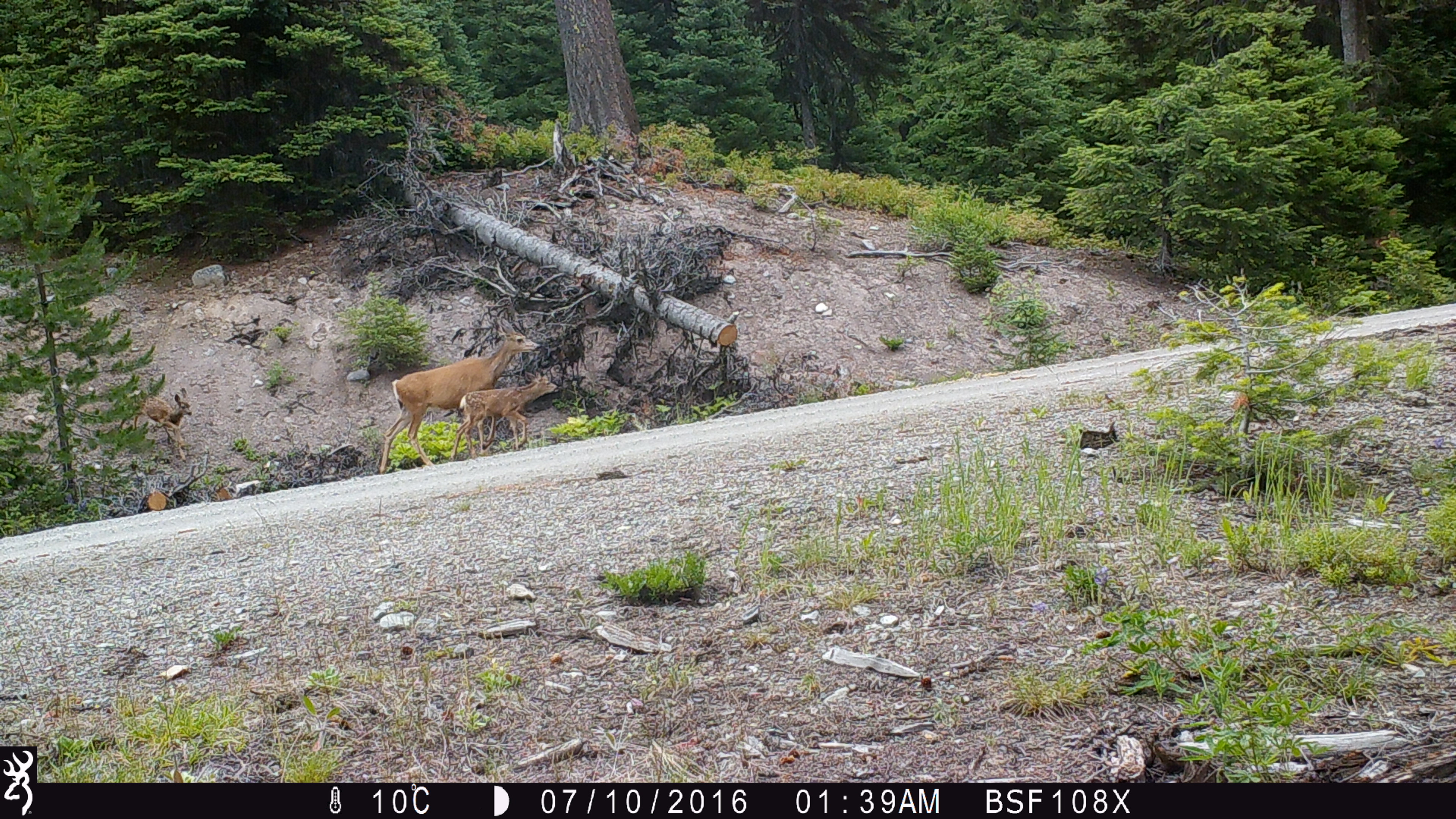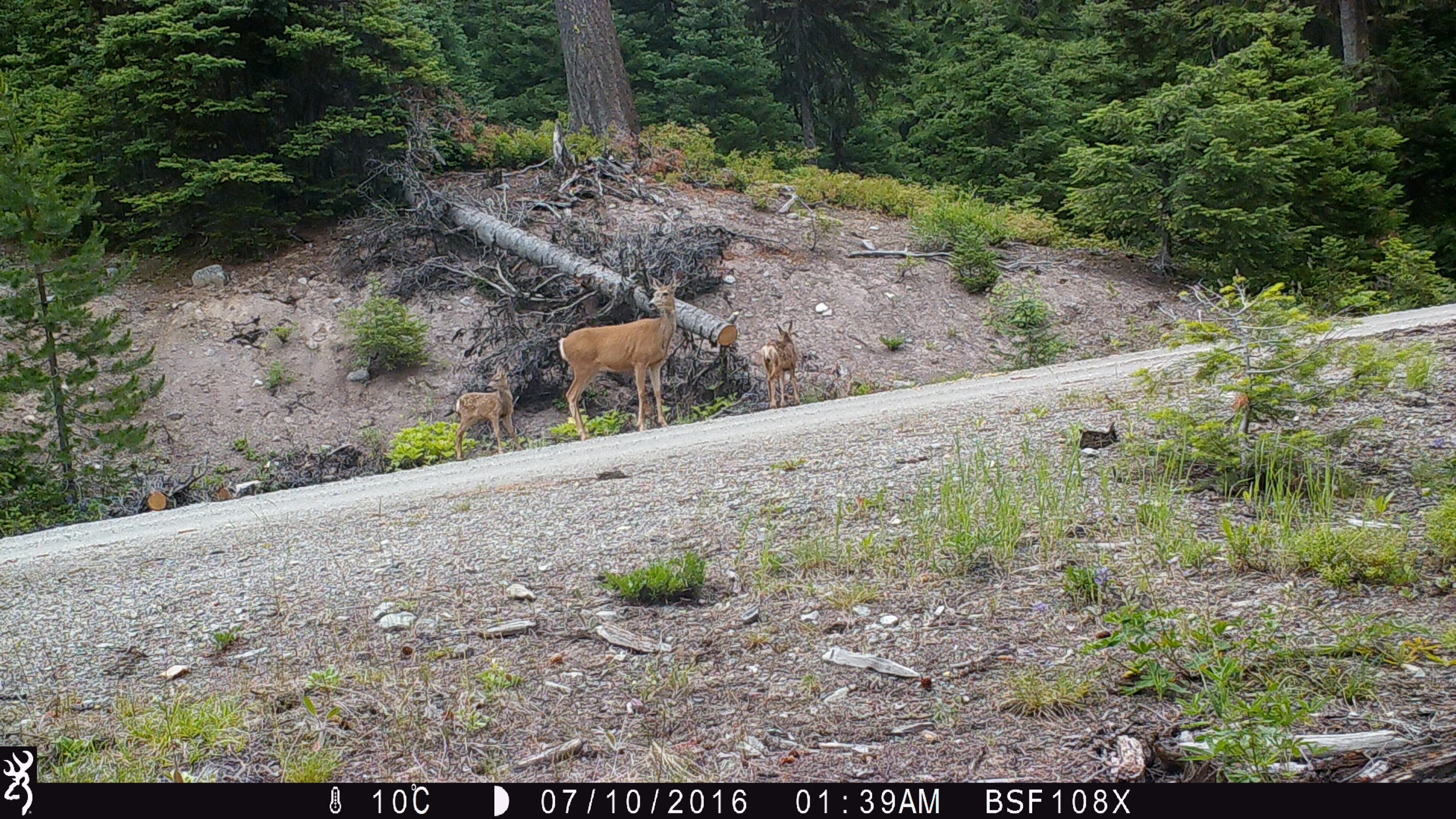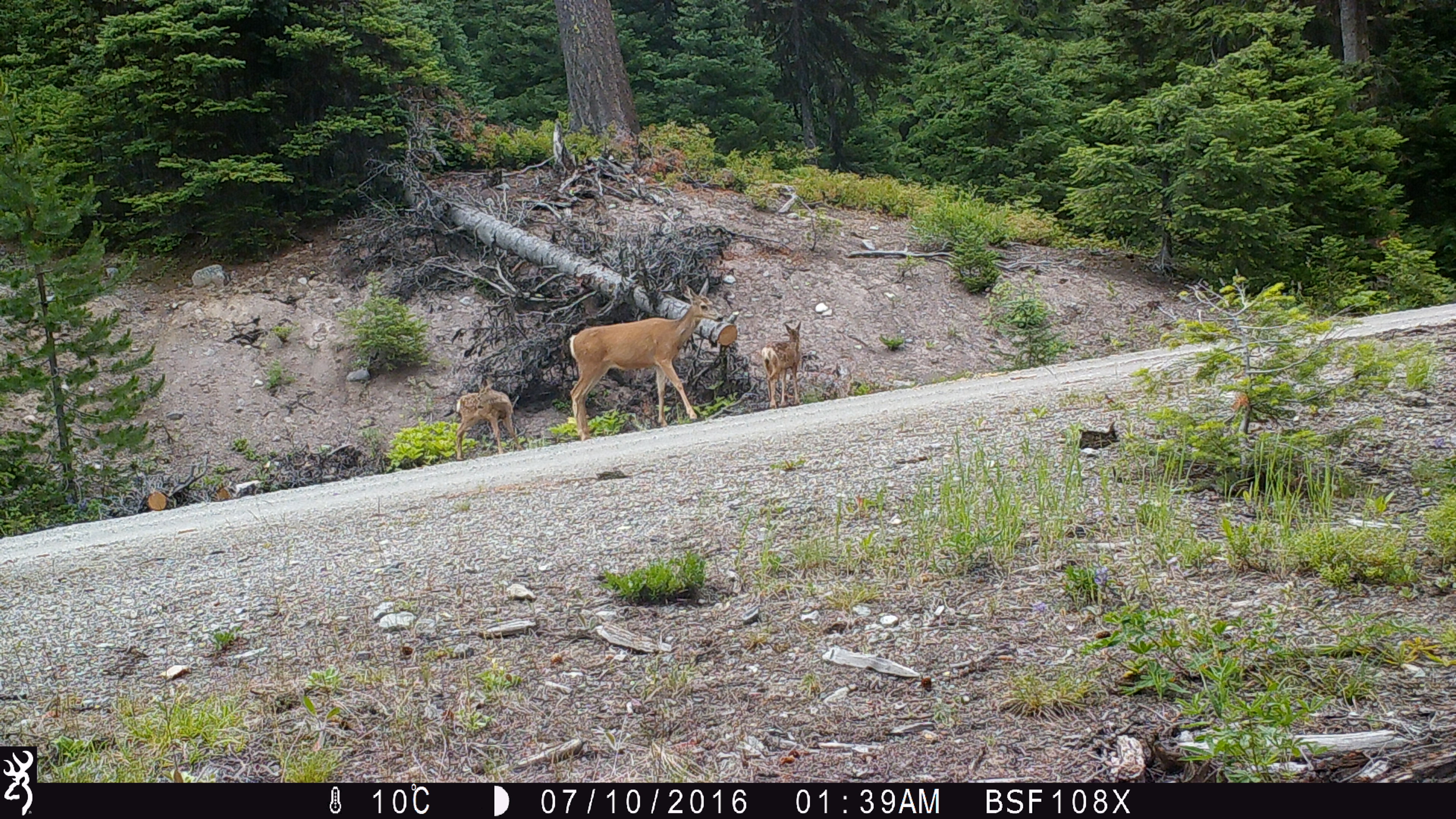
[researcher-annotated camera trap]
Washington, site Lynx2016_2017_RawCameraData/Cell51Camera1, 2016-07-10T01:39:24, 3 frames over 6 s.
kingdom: Animalia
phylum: Chordata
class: Mammalia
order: Artiodactyla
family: Cervidae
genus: Odocoileus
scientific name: Odocoileus hemionus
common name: mule deer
Odocoileus hemionus (mule deer). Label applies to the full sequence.